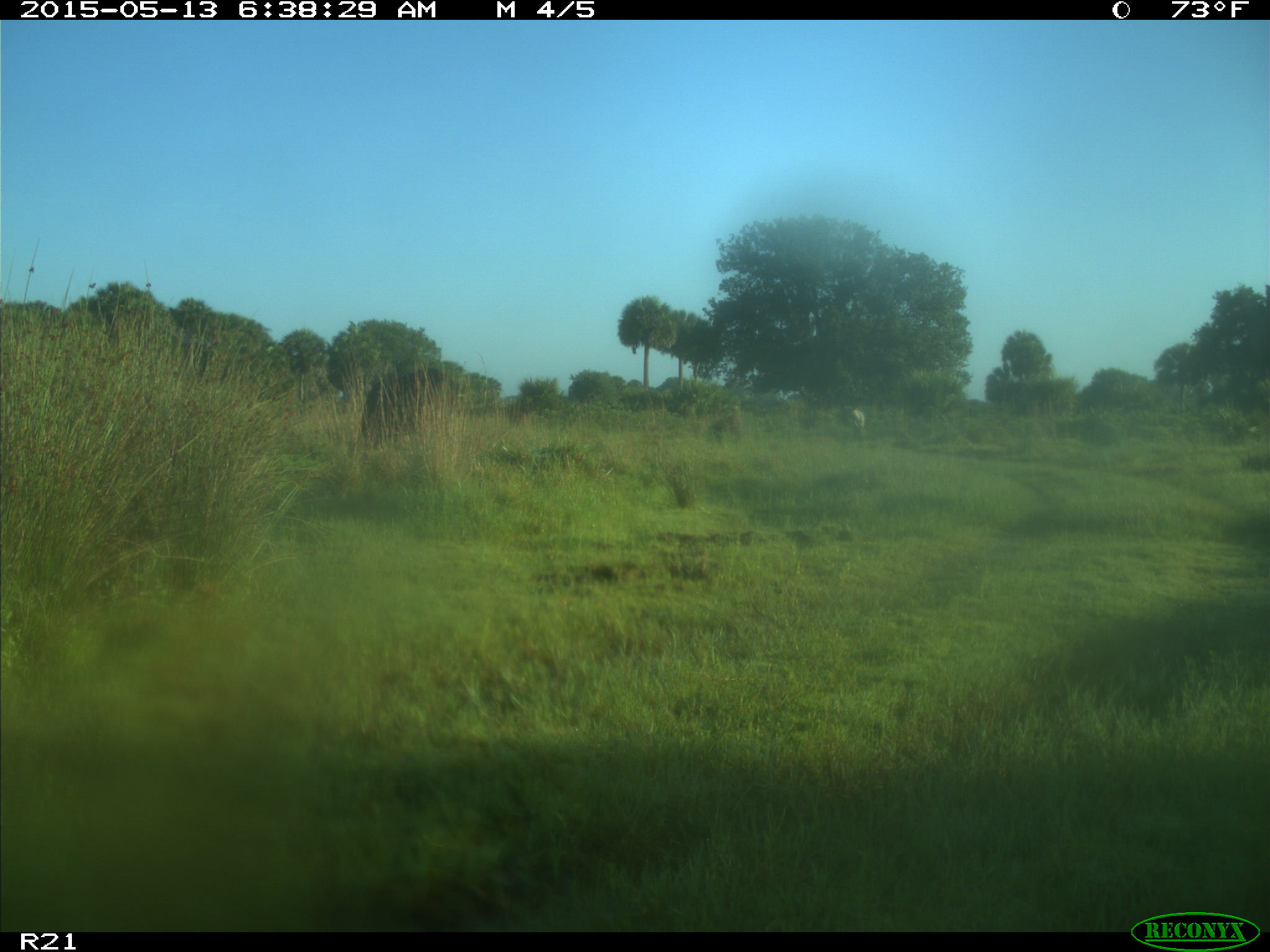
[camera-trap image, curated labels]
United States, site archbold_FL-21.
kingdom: Animalia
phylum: Chordata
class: Mammalia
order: Artiodactyla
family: Bovidae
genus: Bos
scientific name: Bos taurus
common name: domestic cow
Bos taurus (domestic cow).